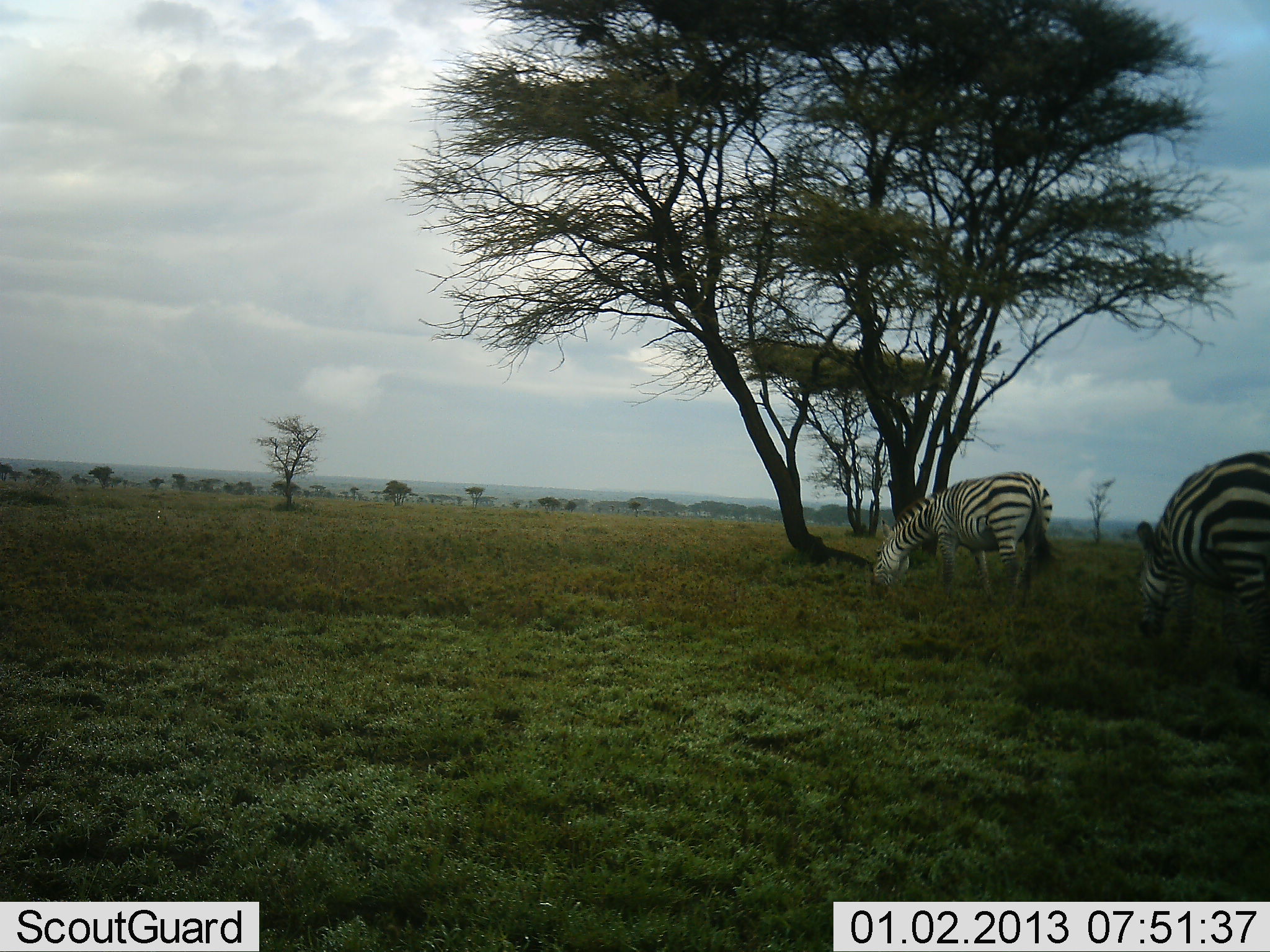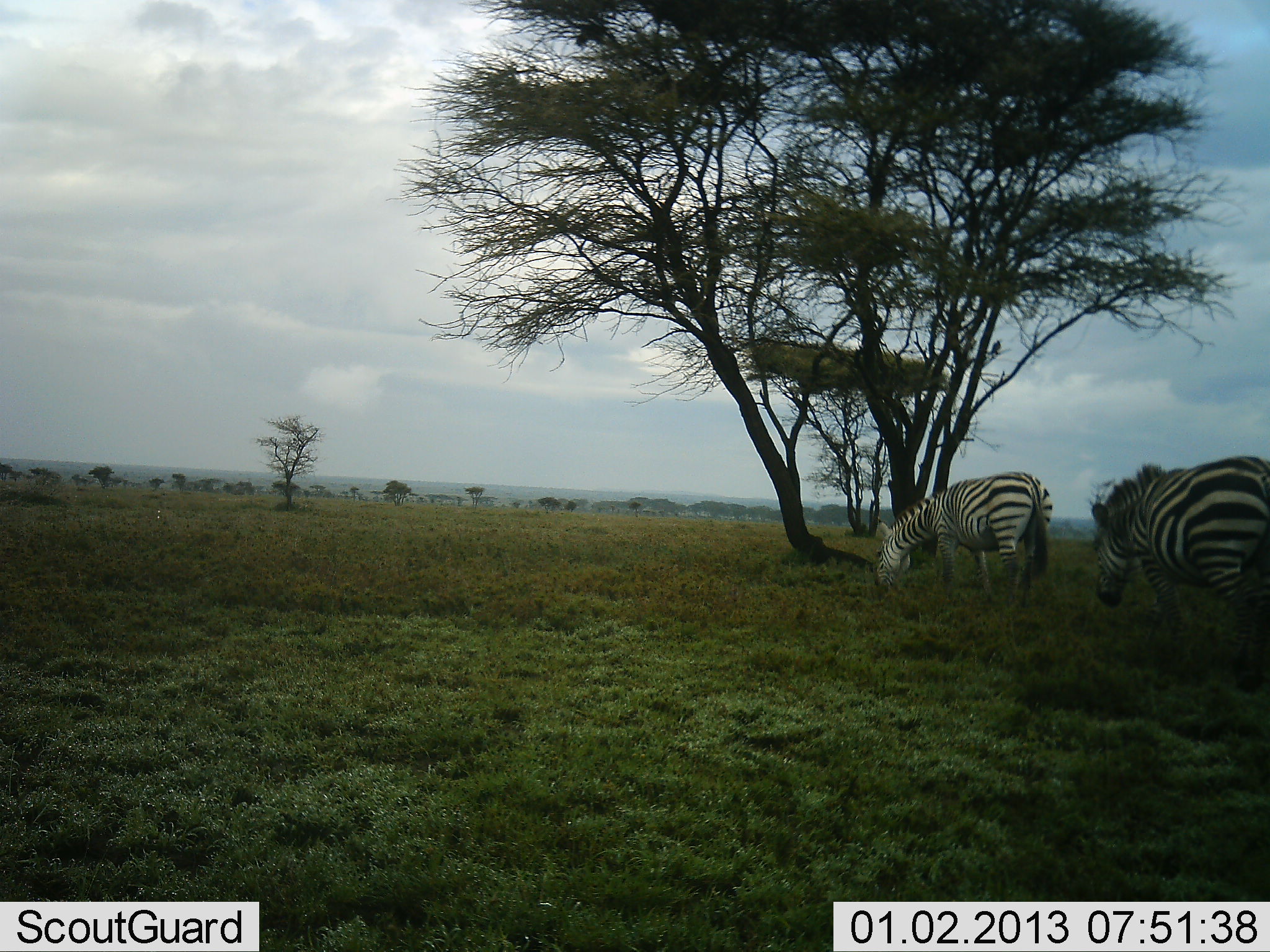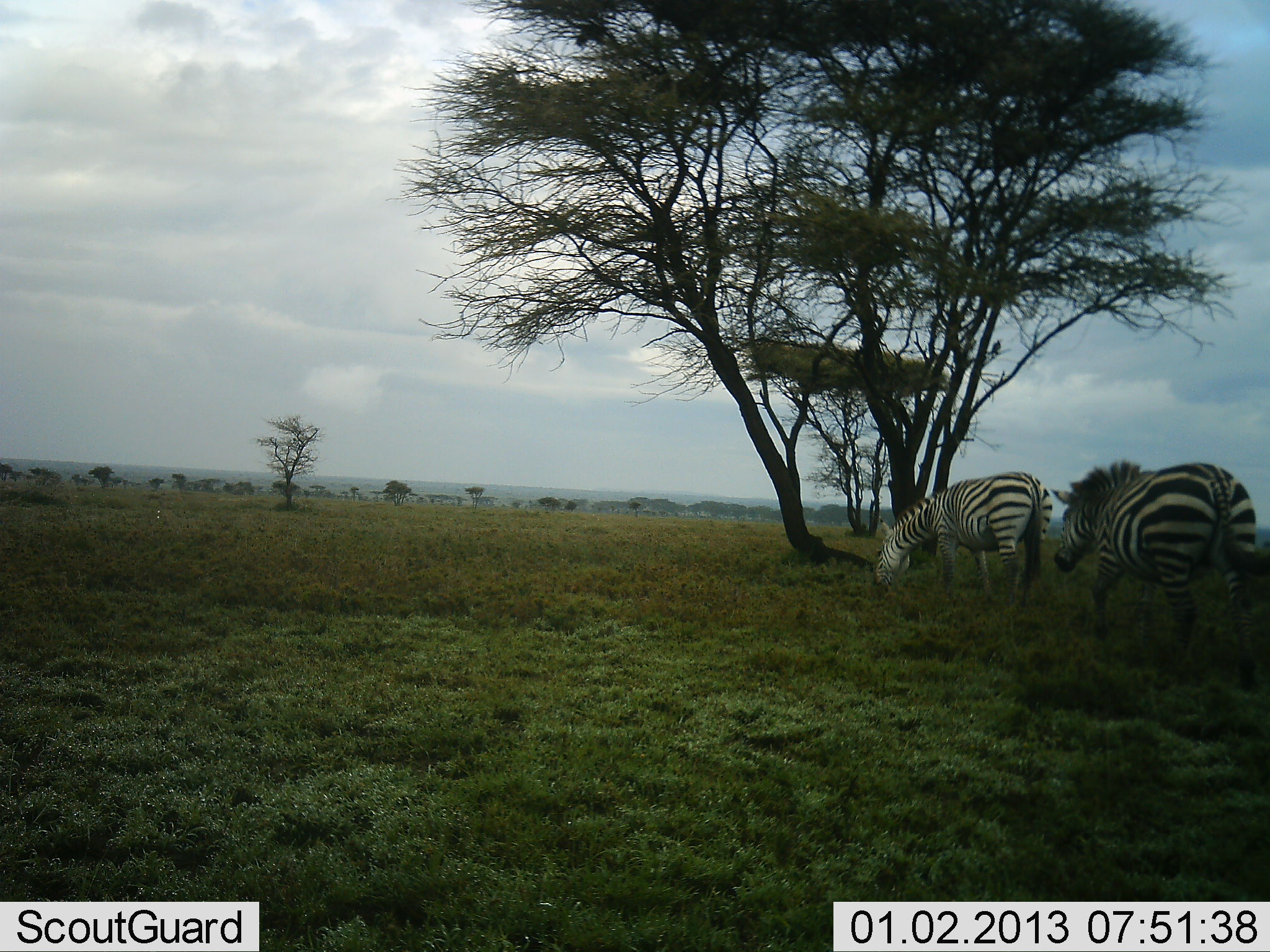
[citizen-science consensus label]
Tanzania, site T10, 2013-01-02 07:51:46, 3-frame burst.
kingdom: Animalia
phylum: Chordata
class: Mammalia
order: Perissodactyla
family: Equidae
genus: Equus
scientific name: Equus quagga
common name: plains zebra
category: zebra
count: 2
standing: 36%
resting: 0%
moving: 45%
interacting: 0%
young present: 0%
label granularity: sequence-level